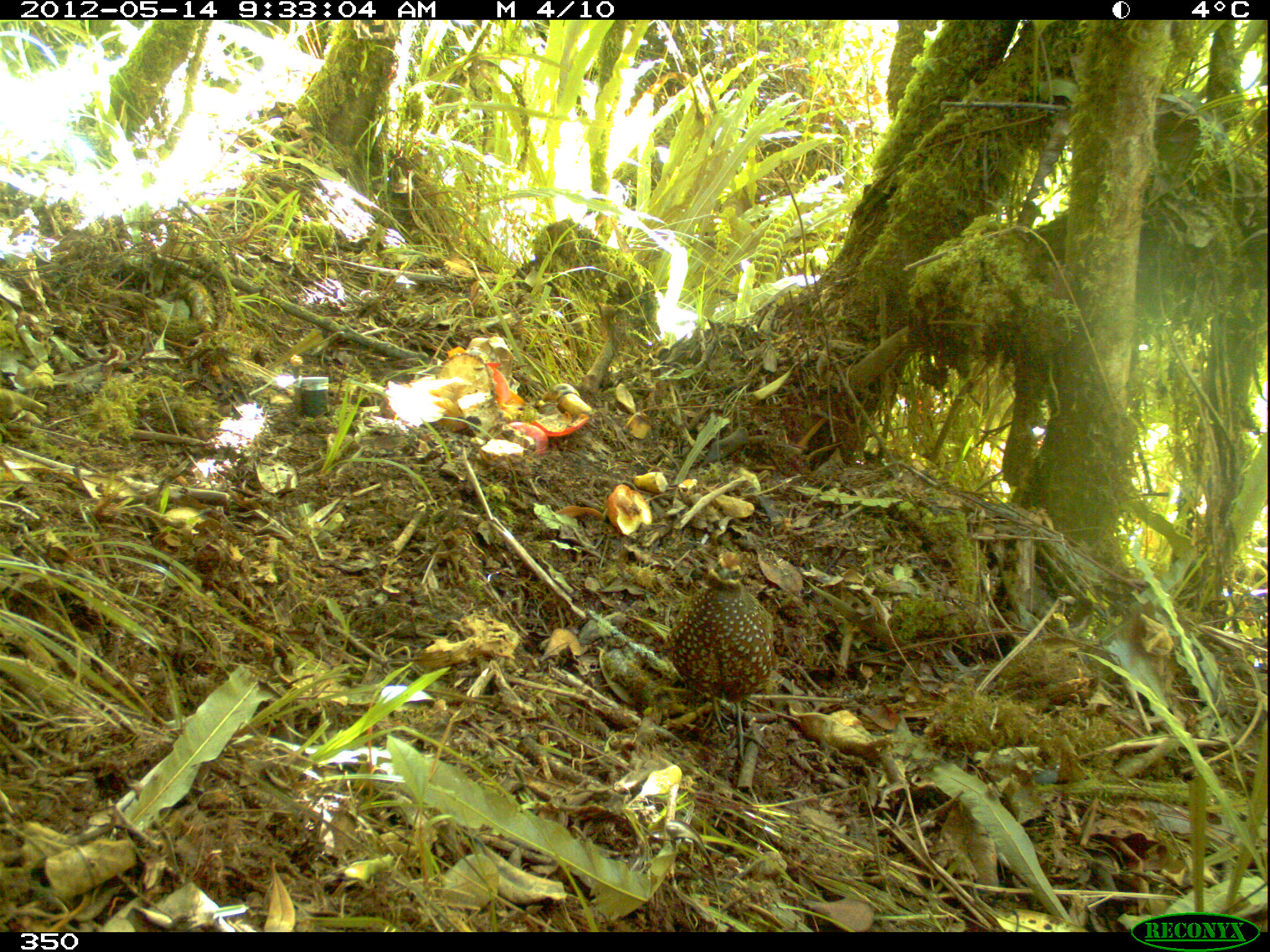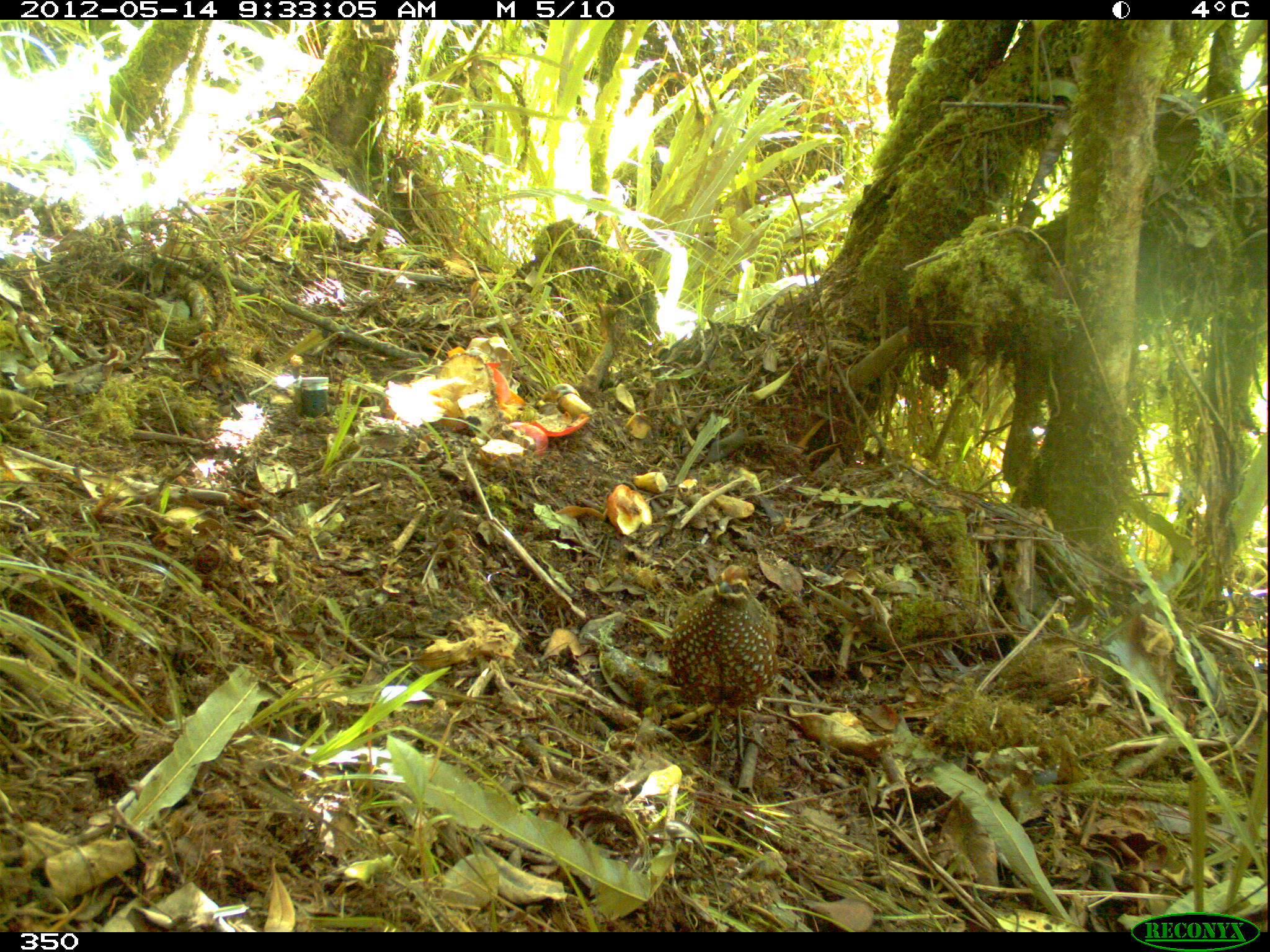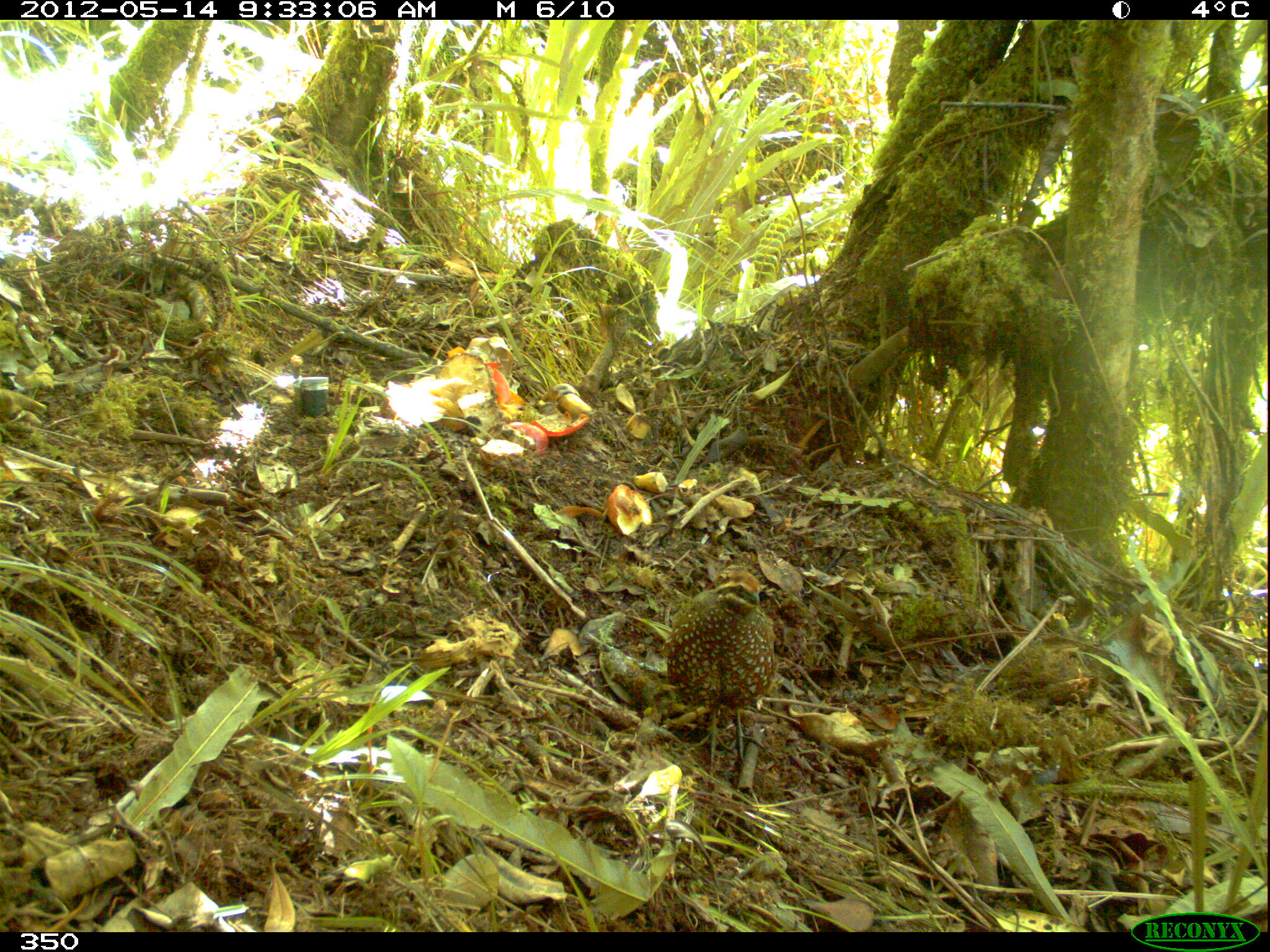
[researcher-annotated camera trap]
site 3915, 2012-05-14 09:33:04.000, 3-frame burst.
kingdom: Animalia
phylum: Chordata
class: Aves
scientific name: Aves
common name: bird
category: unknown bird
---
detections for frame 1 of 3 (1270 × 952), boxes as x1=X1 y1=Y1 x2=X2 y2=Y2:
unknown bird: x1=664 y1=551 x2=777 y2=764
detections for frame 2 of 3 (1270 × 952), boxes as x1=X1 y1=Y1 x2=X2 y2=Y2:
unknown bird: x1=662 y1=563 x2=778 y2=777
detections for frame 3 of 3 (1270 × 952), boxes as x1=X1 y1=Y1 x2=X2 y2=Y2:
unknown bird: x1=663 y1=571 x2=776 y2=774